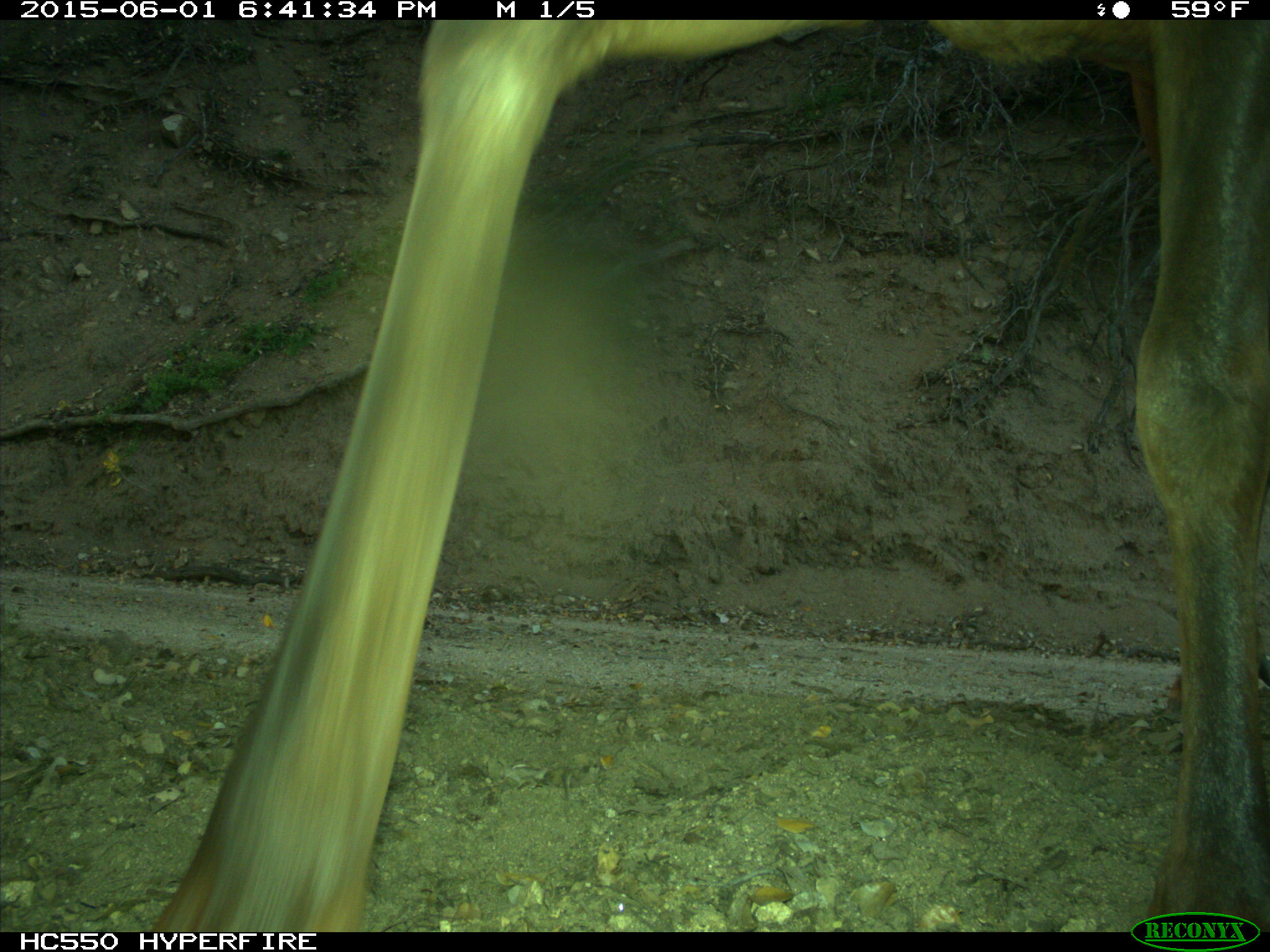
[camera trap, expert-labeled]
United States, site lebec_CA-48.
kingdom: Animalia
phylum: Chordata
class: Mammalia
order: Artiodactyla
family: Cervidae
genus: Cervus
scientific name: Cervus canadensis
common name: elk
Cervus canadensis (elk).